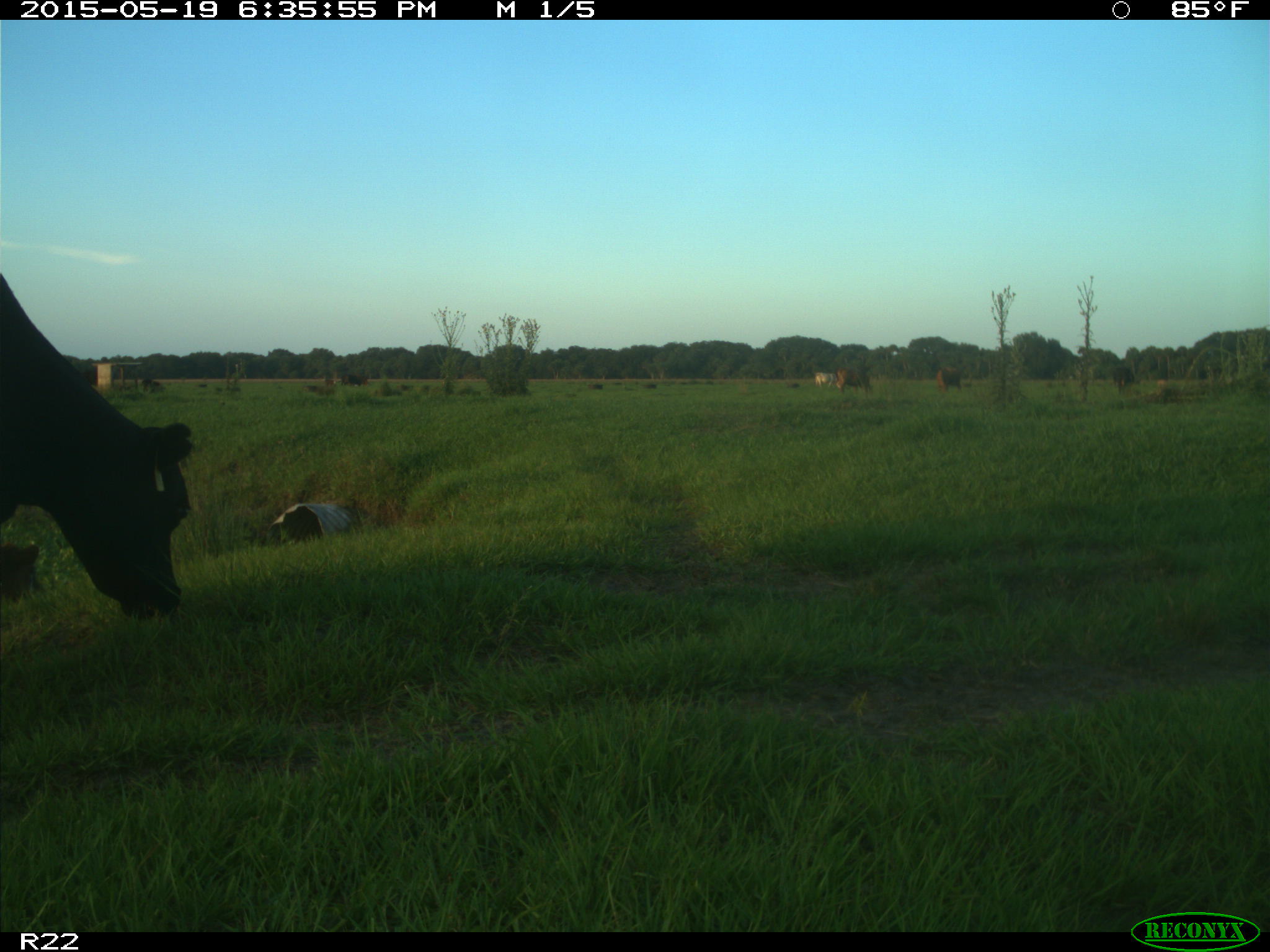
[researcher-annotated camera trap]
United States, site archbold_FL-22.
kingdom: Animalia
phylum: Chordata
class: Mammalia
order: Artiodactyla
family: Bovidae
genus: Bos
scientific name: Bos taurus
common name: domestic cow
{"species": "Bos taurus (domestic cow)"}